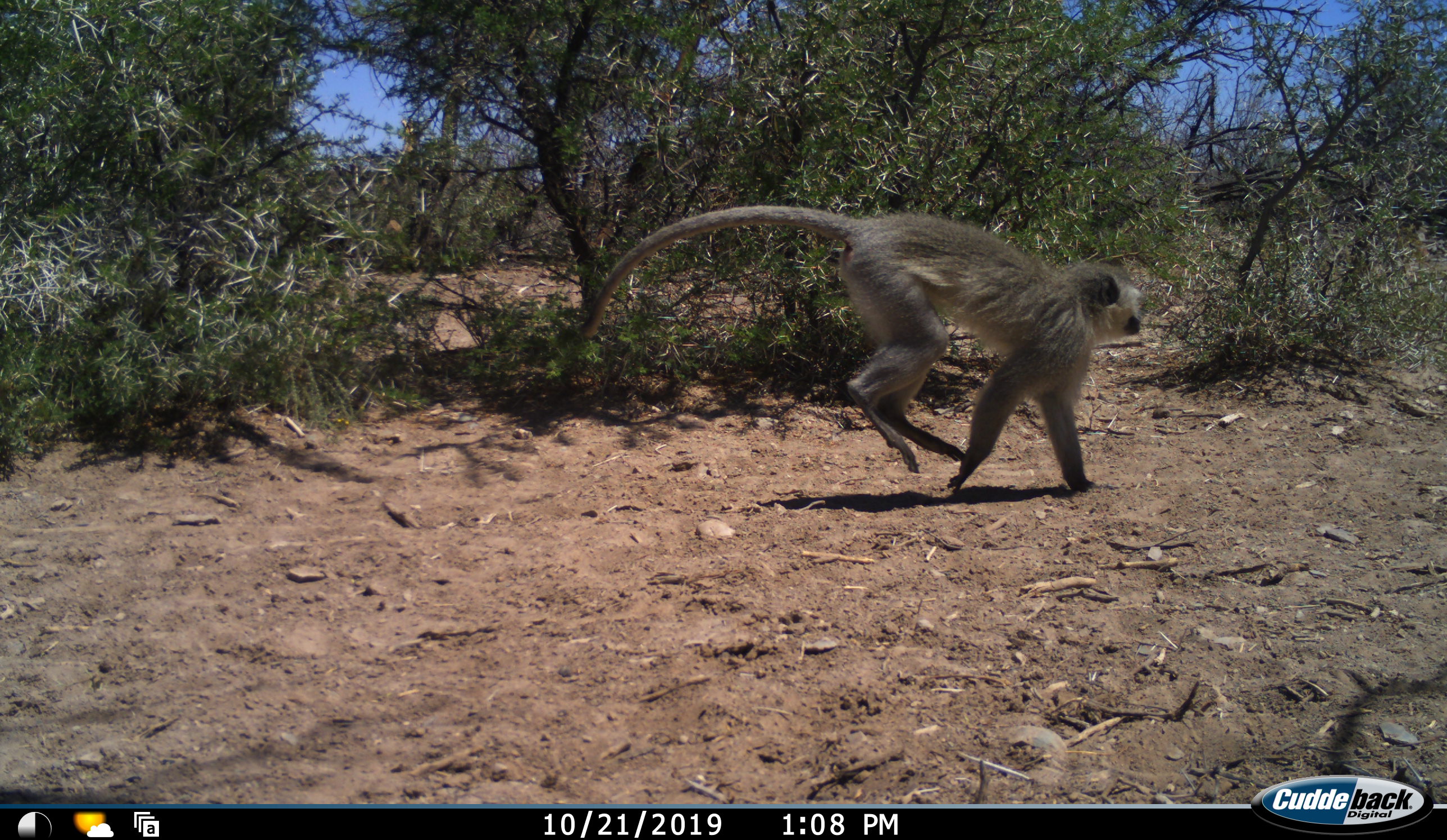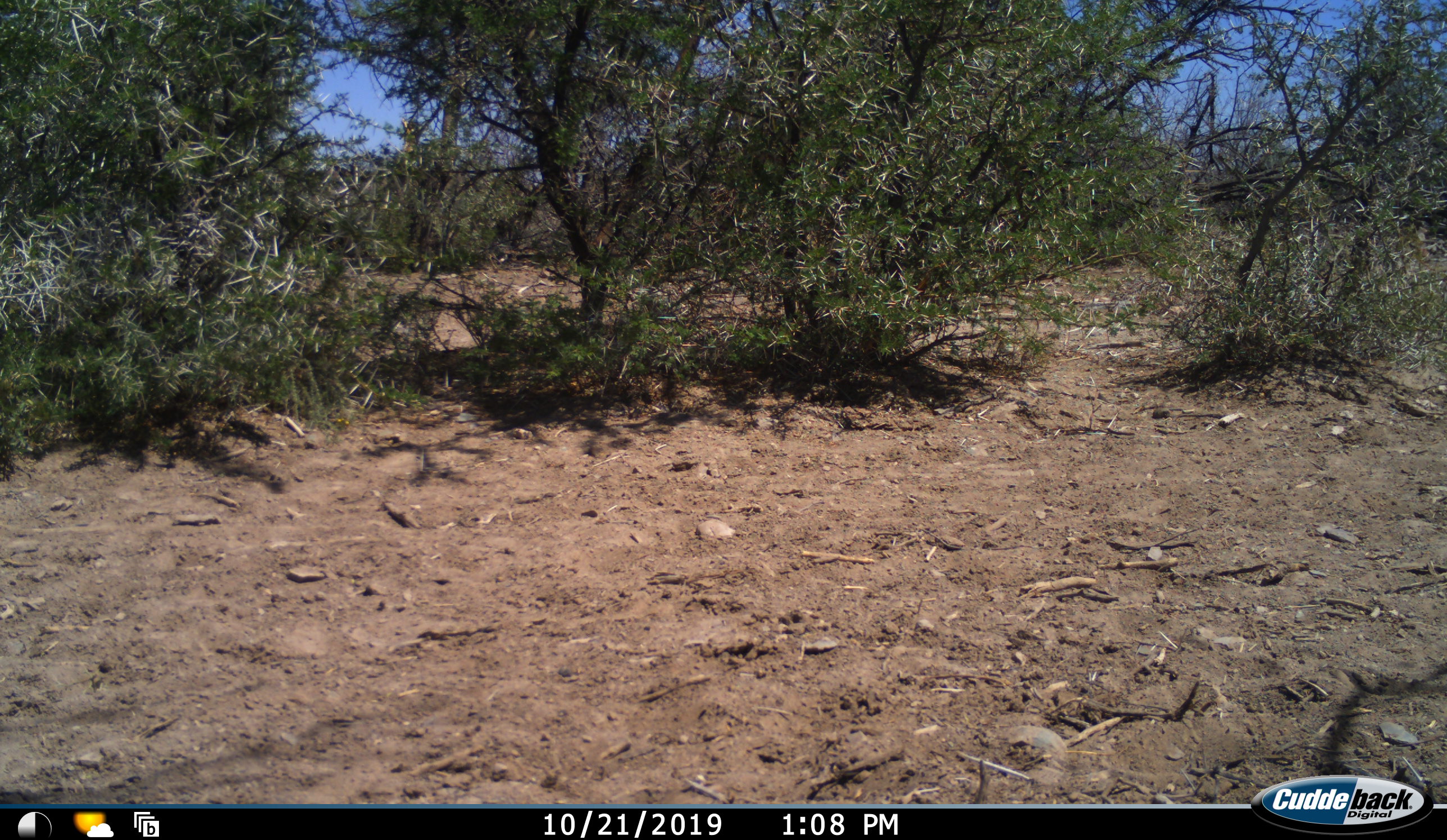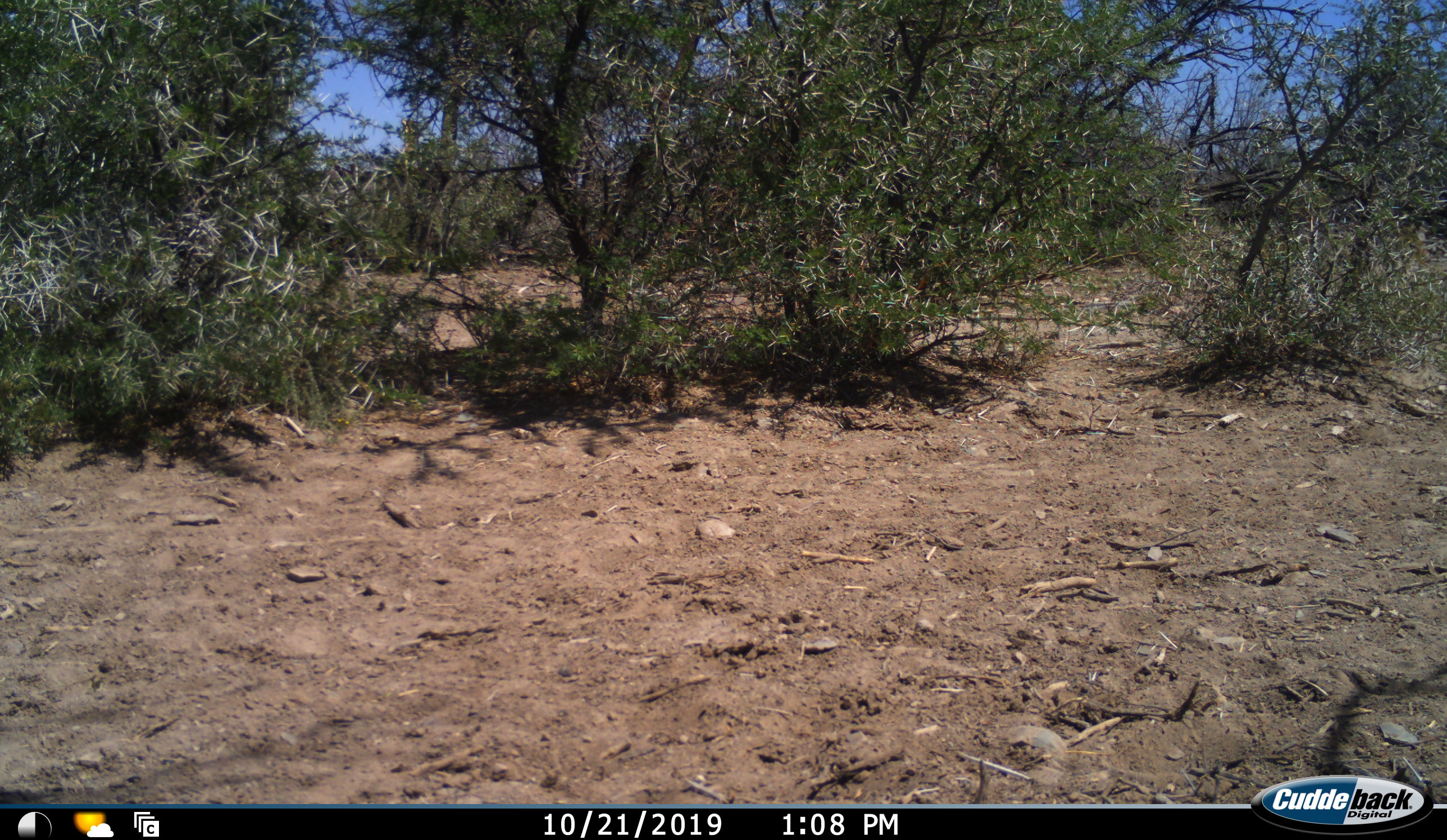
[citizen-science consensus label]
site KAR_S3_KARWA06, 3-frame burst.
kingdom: Animalia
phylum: Chordata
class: Mammalia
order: Primates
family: Cercopithecidae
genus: Chlorocebus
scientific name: Chlorocebus pygerythrus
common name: vervet monkey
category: monkeyvervet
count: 1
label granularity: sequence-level